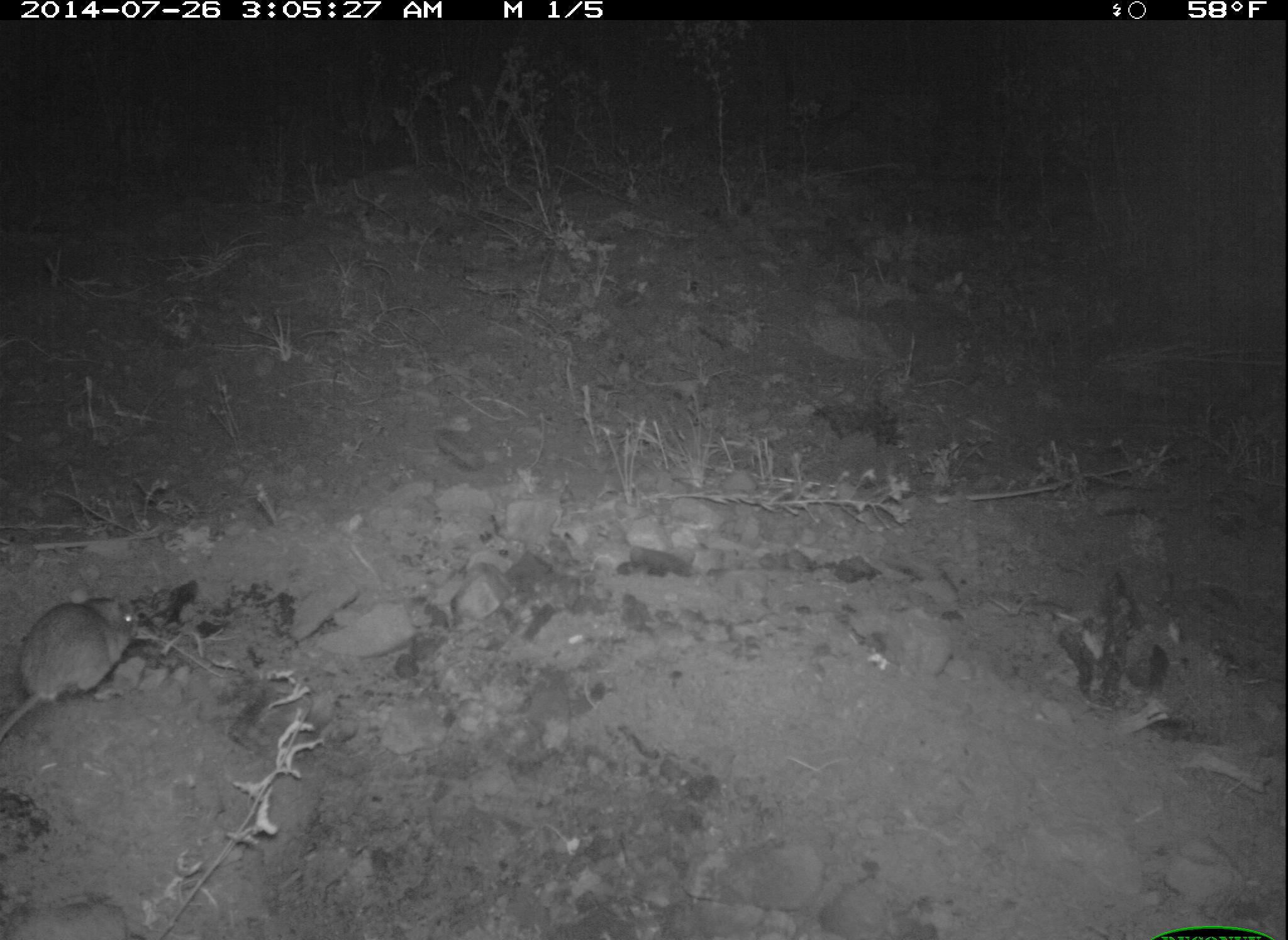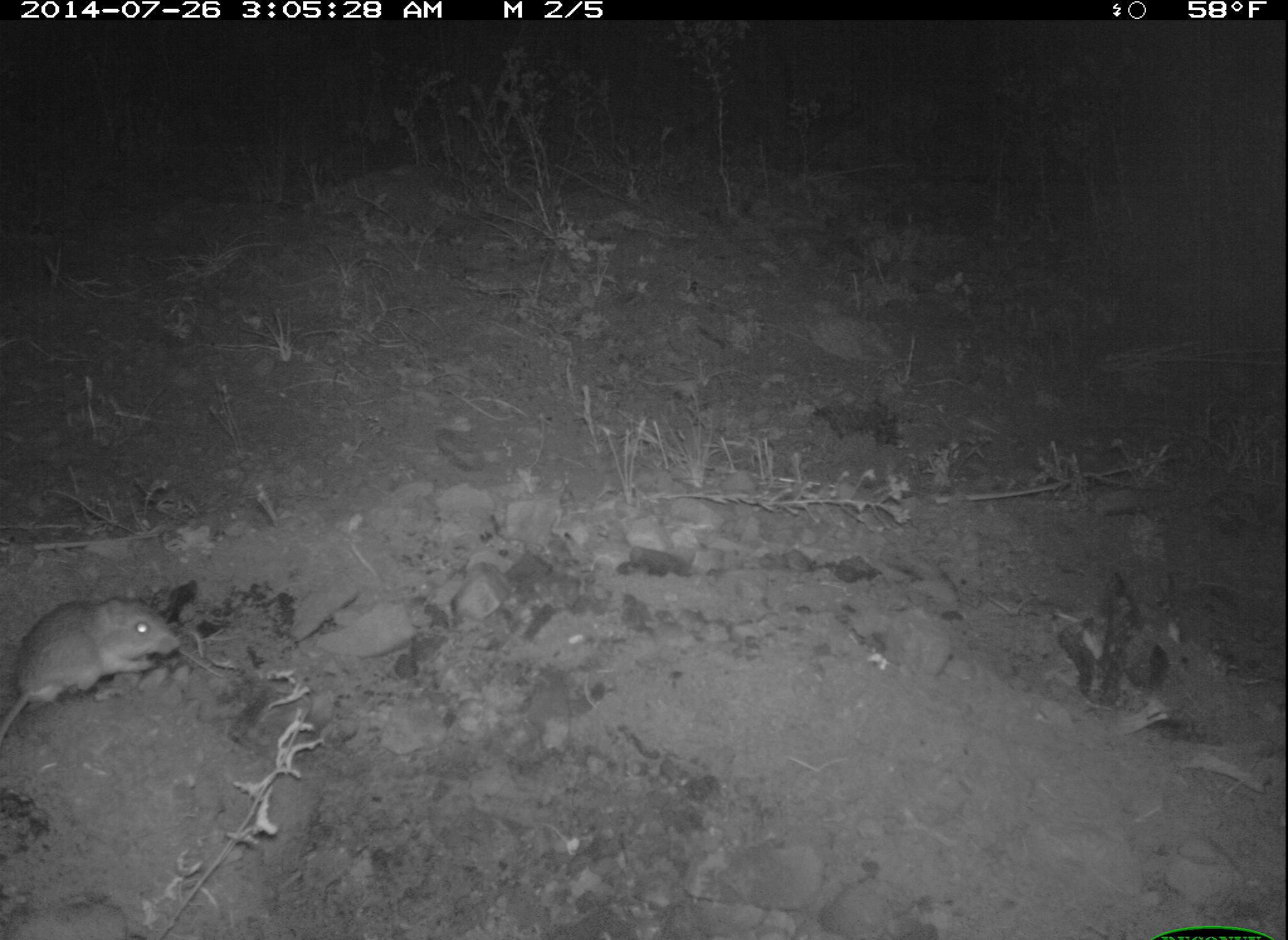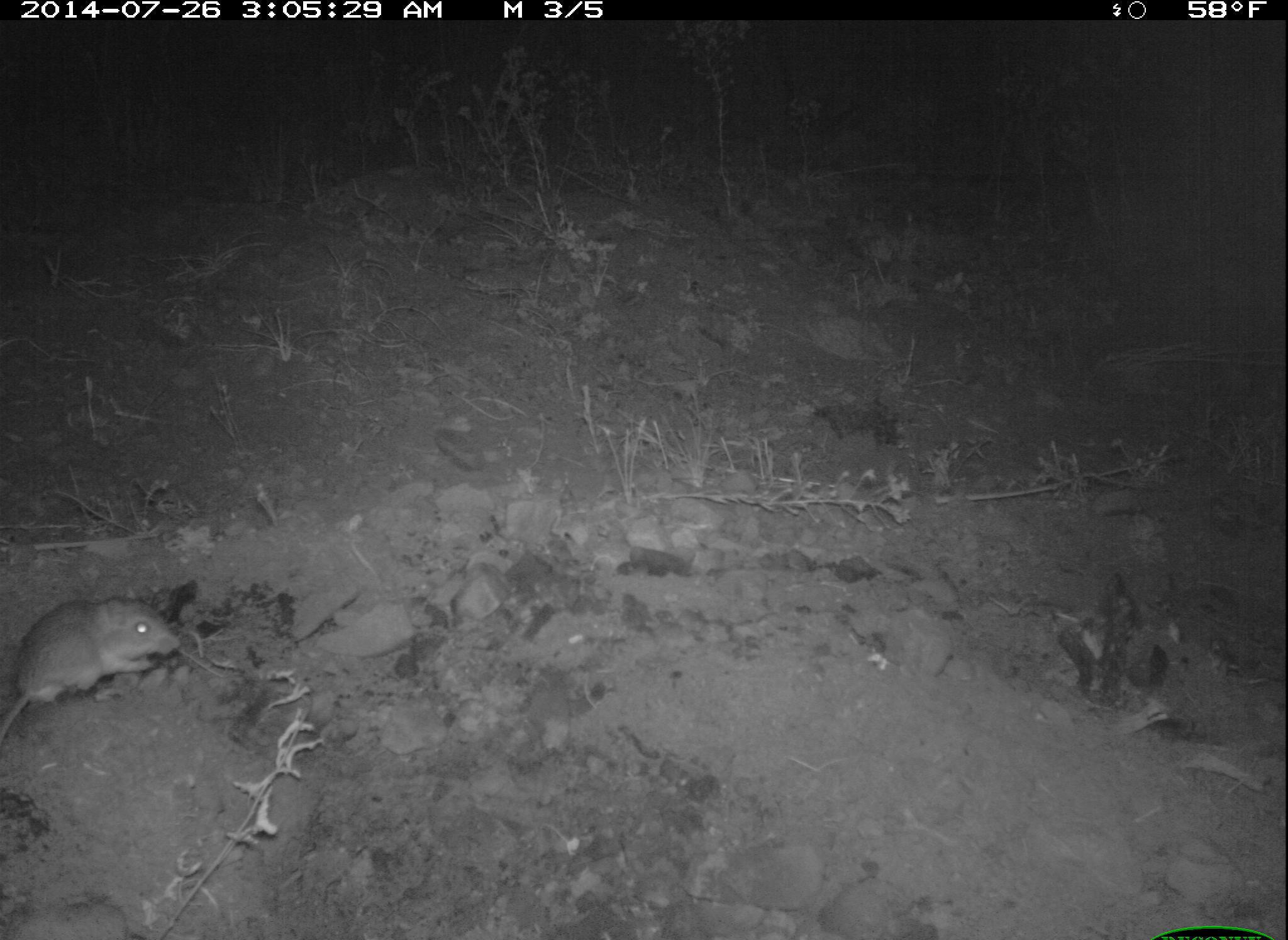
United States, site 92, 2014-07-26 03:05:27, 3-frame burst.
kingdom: Animalia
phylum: Chordata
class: Mammalia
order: Rodentia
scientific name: Rodentia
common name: rodent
Rodent (Rodentia).